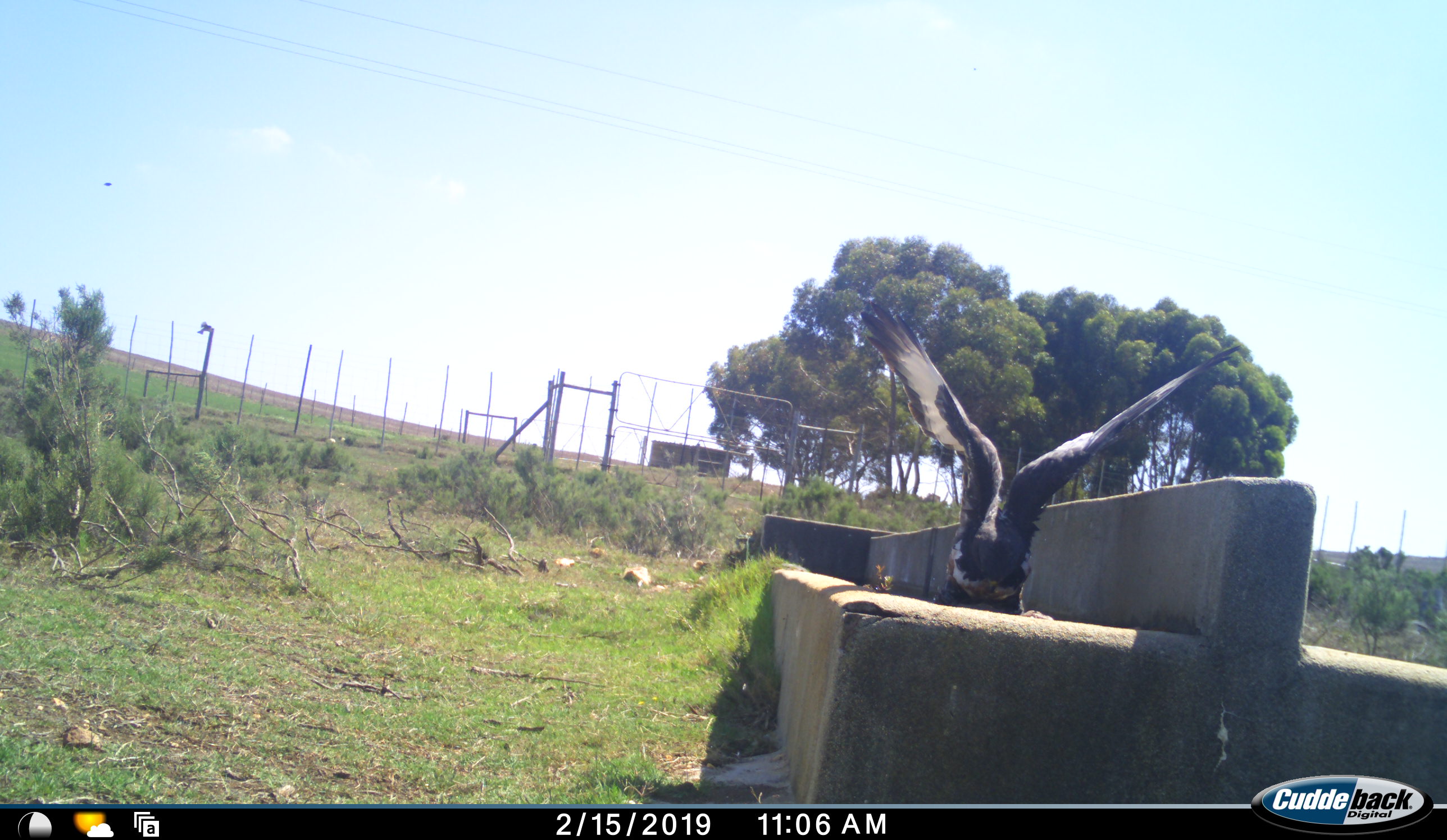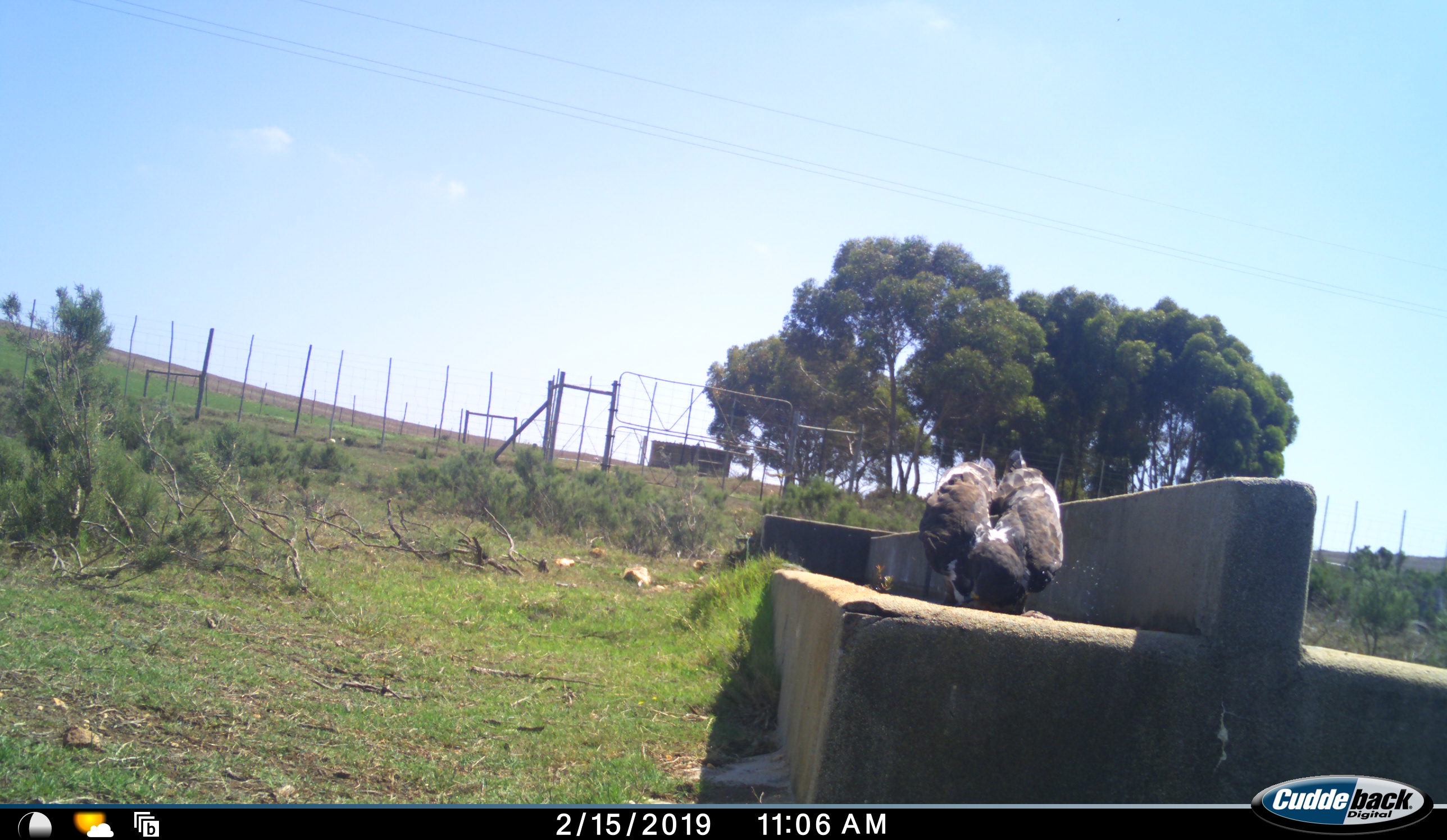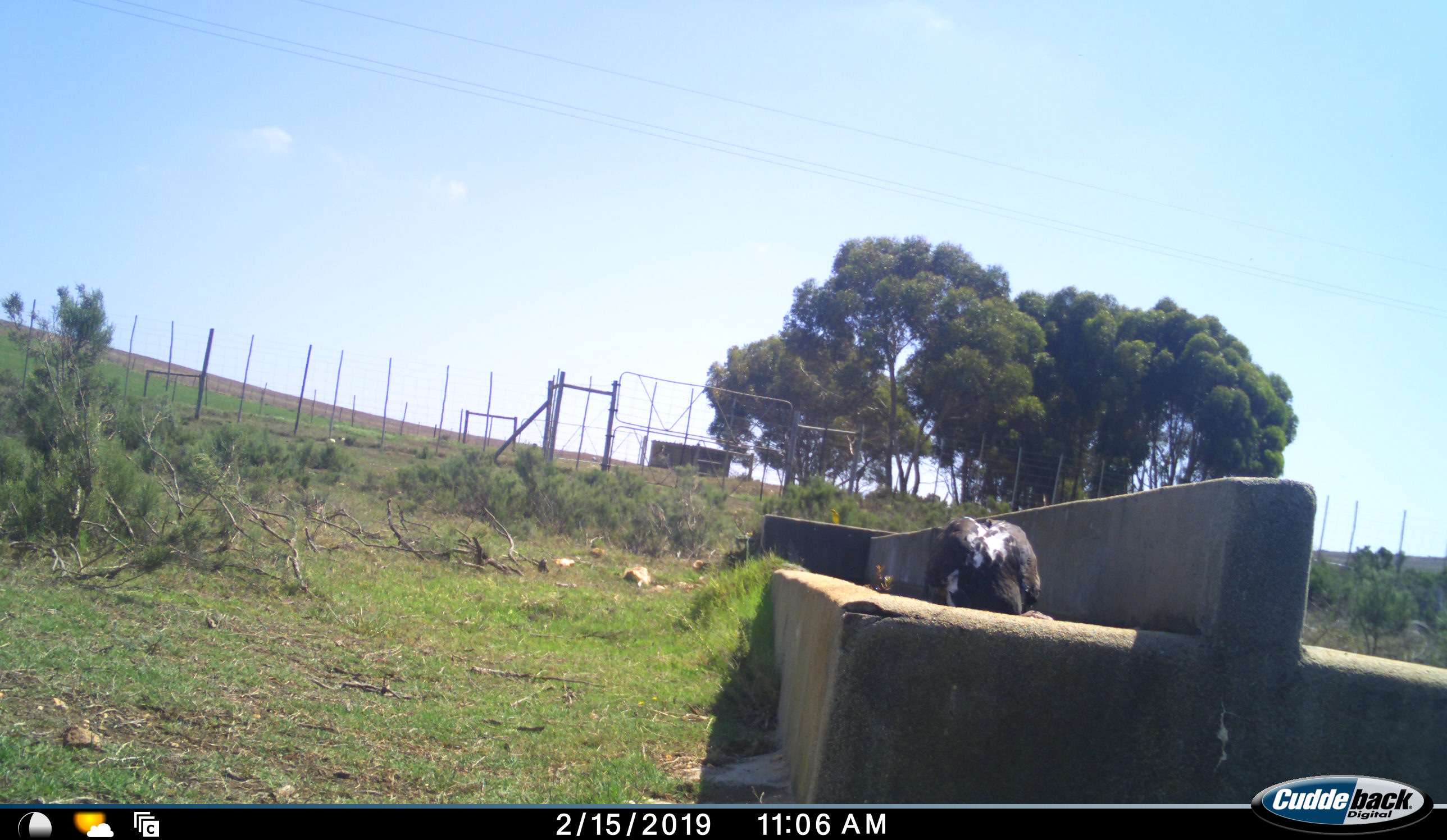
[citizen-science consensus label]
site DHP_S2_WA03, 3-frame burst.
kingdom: Animalia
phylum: Chordata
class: Aves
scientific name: Aves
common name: bird of prey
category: birdofprey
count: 1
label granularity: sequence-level